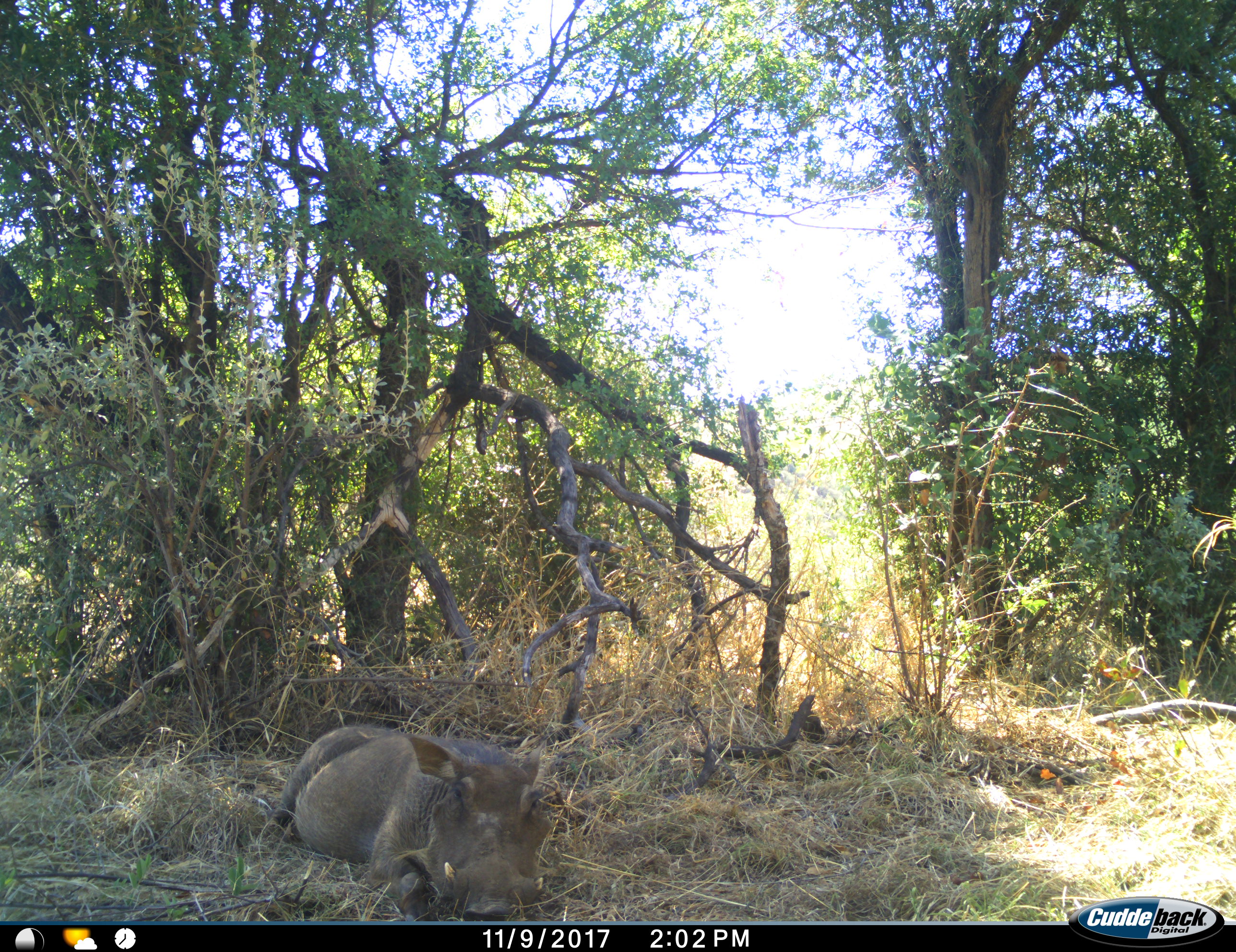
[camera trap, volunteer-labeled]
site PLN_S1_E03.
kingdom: Animalia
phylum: Chordata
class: Mammalia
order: Artiodactyla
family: Suidae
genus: Phacochoerus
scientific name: Phacochoerus africanus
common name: warthog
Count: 1.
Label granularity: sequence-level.